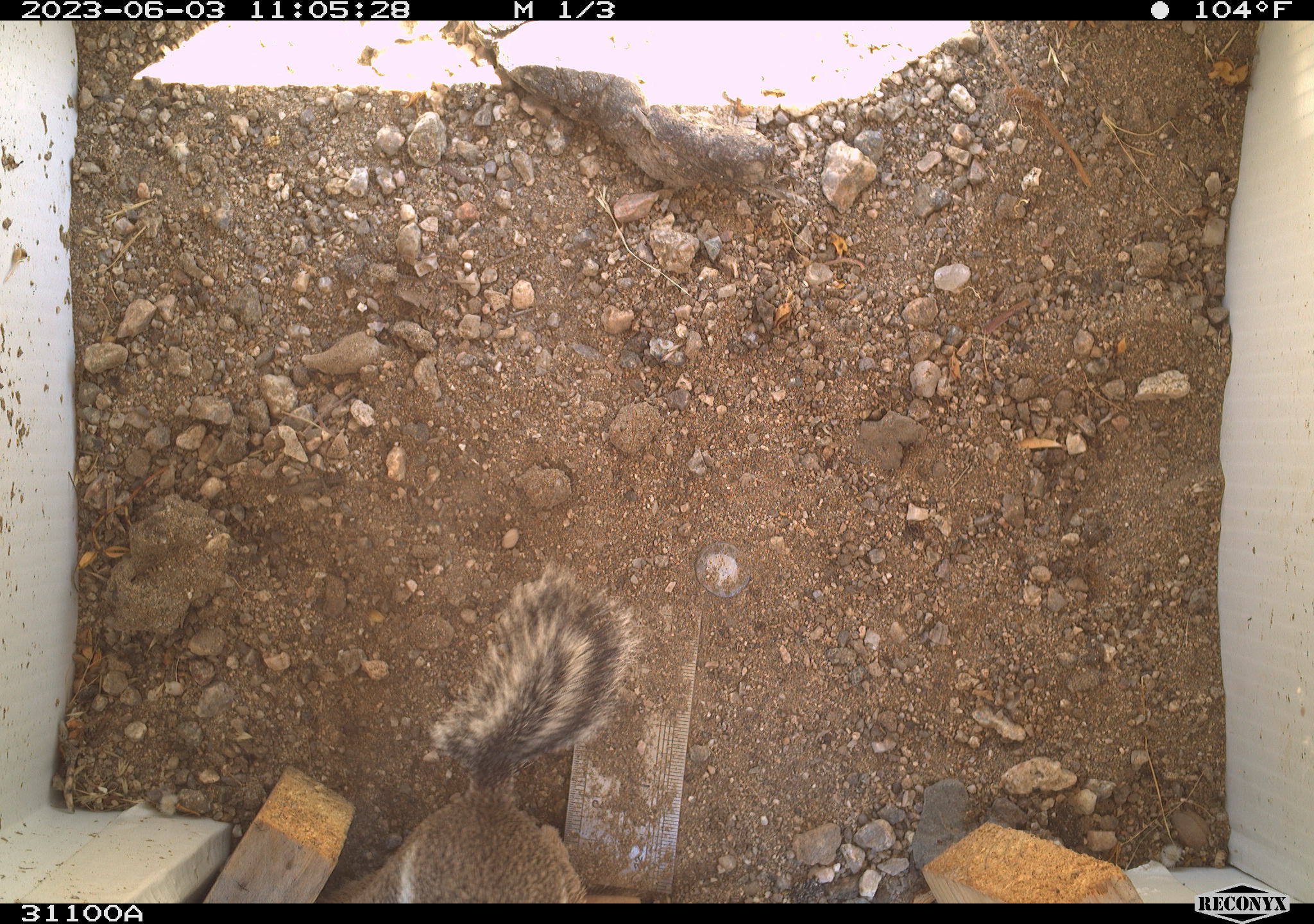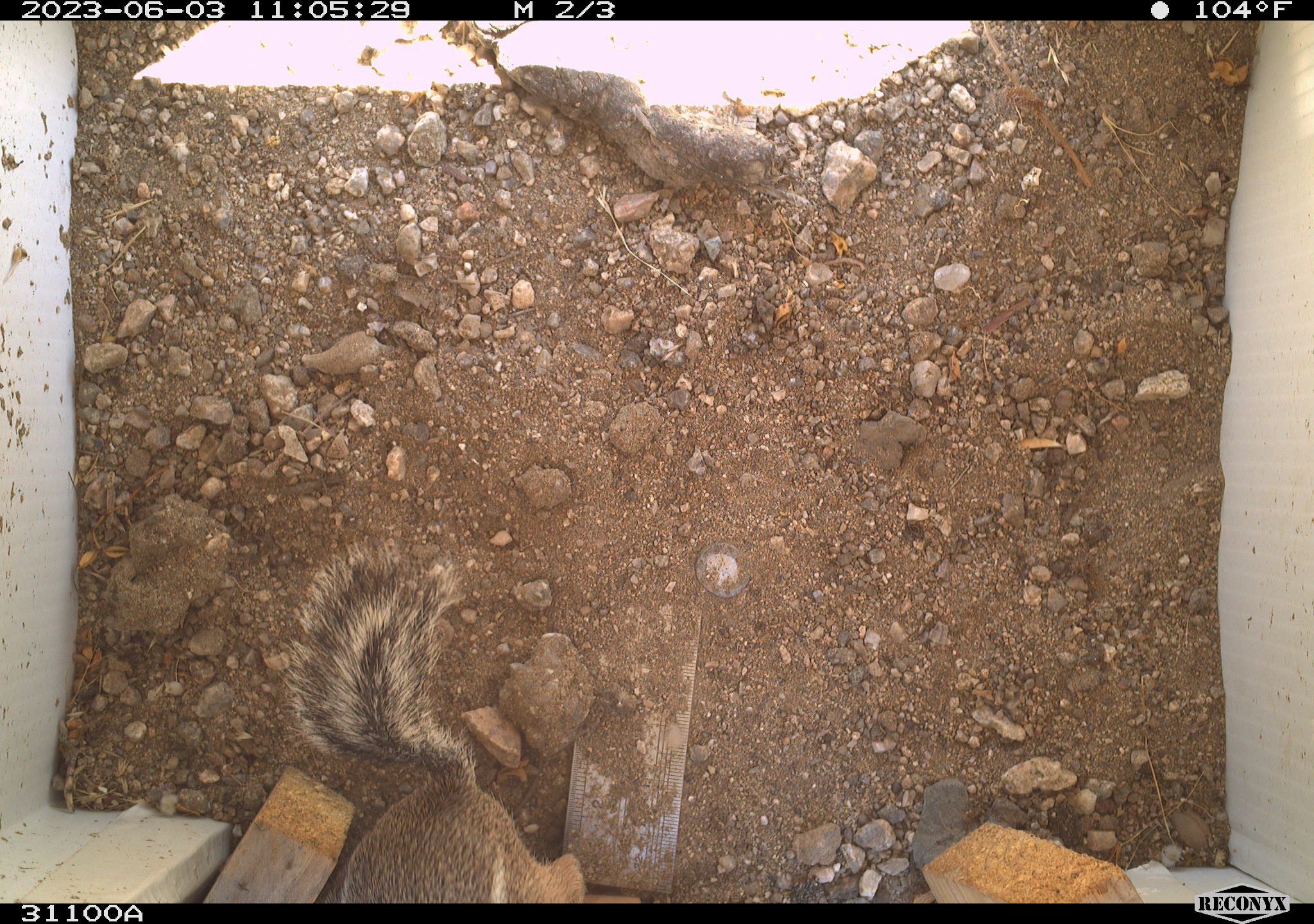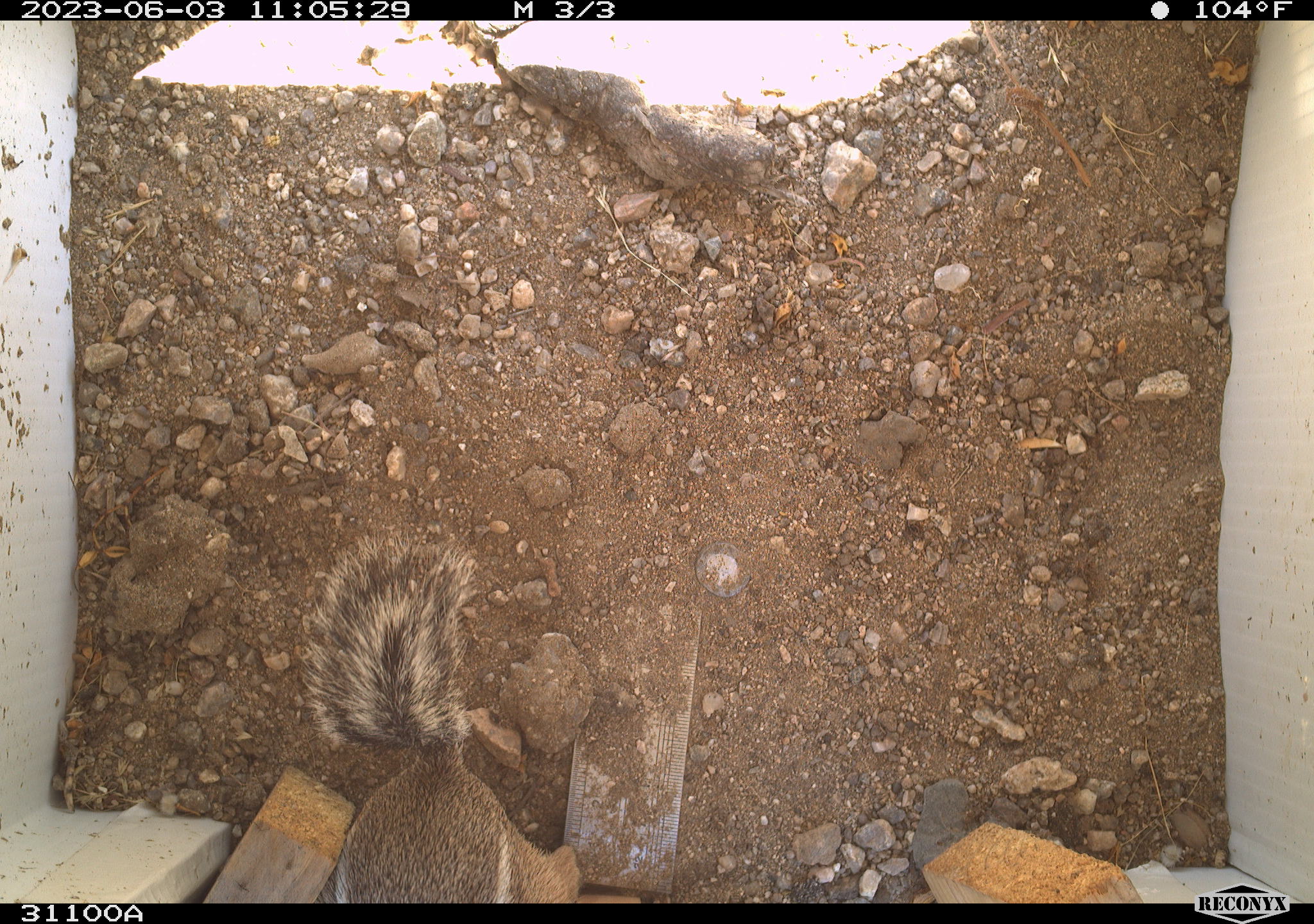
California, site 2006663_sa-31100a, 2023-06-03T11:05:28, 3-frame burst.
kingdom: Animalia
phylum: Chordata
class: Mammalia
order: Rodentia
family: Sciuridae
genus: Ammospermophilus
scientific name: Ammospermophilus leucurus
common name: white-tailed antelope squirrel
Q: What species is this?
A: White-tailed antelope squirrel (Ammospermophilus leucurus).